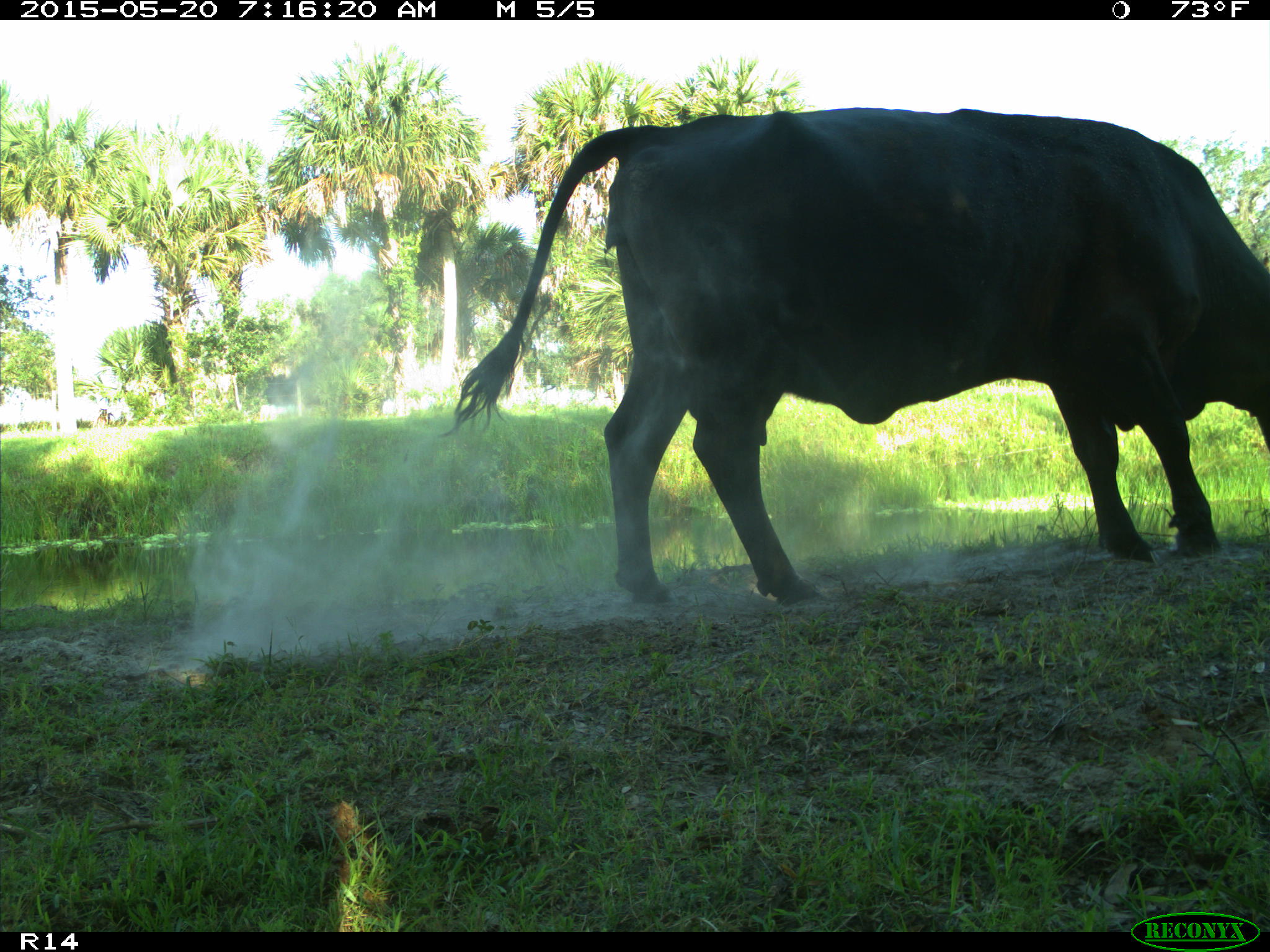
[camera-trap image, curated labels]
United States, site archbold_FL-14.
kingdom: Animalia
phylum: Chordata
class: Mammalia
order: Artiodactyla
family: Bovidae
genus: Bos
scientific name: Bos taurus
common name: domestic cow